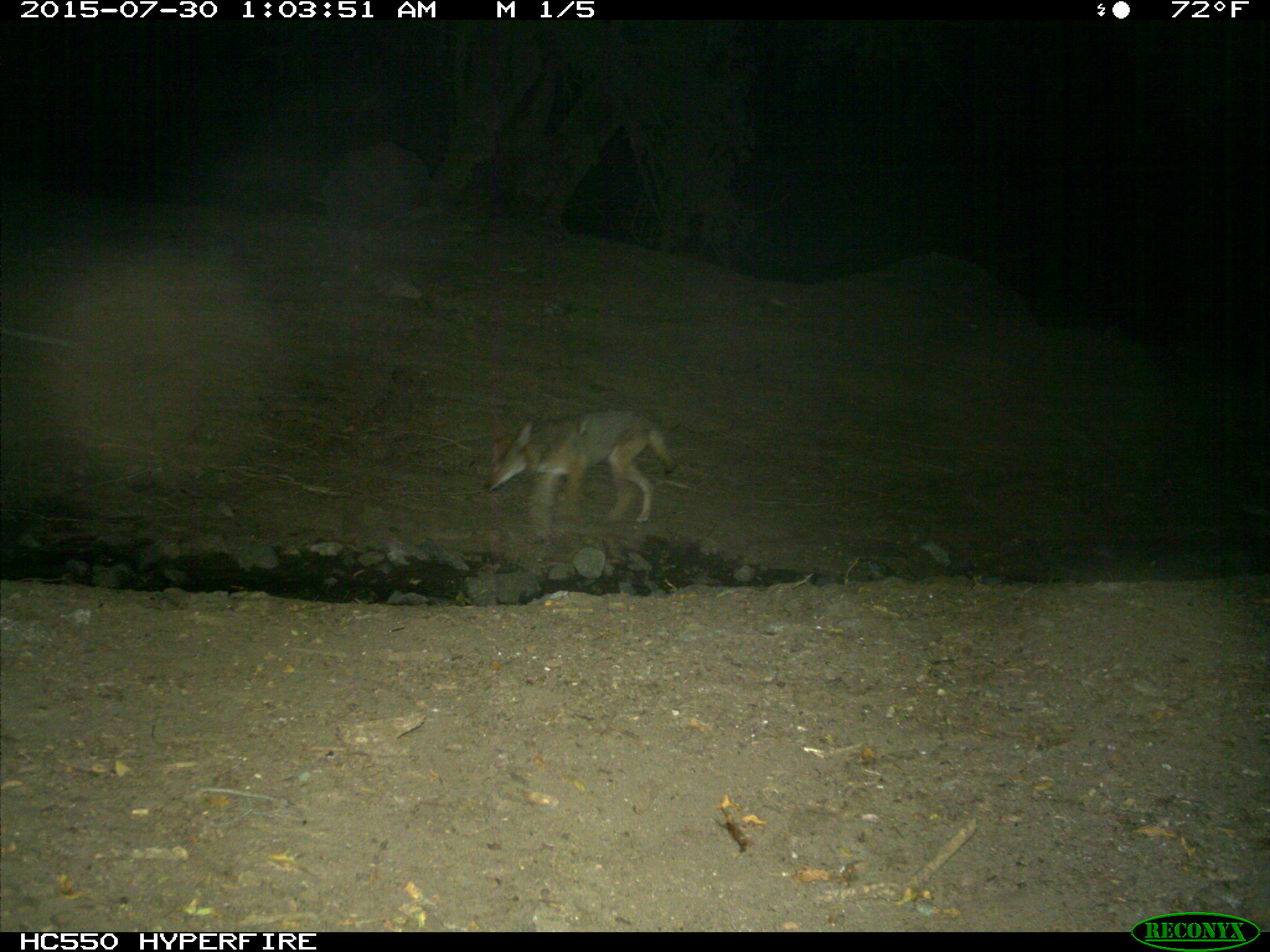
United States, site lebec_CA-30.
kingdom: Animalia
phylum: Chordata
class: Mammalia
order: Carnivora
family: Canidae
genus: Canis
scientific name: Canis latrans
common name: coyote